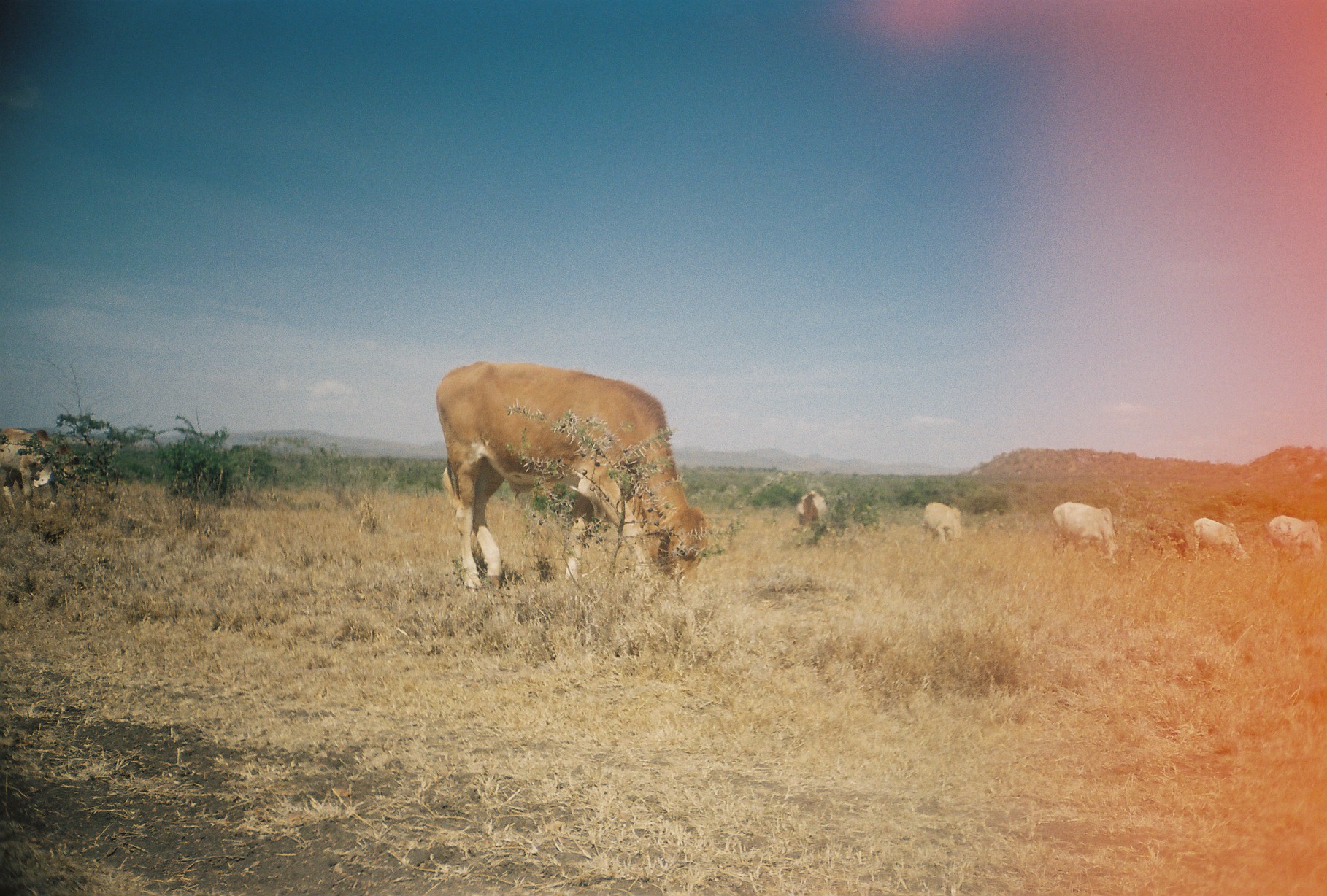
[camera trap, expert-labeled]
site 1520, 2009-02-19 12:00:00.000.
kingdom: Animalia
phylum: Chordata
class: Mammalia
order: Artiodactyla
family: Bovidae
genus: Bos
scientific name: Bos taurus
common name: domestic cattle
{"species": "Bos taurus (domestic cattle)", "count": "9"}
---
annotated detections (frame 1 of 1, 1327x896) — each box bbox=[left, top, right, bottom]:
bos taurus: bbox=[434, 360, 709, 603]; bbox=[0, 429, 88, 510]; bbox=[1049, 501, 1122, 566]; bbox=[1, 440, 61, 516]; bbox=[1191, 517, 1252, 565]; bbox=[1268, 515, 1324, 564]; bbox=[1142, 513, 1188, 561]; bbox=[919, 502, 962, 545]; bbox=[791, 490, 829, 536]